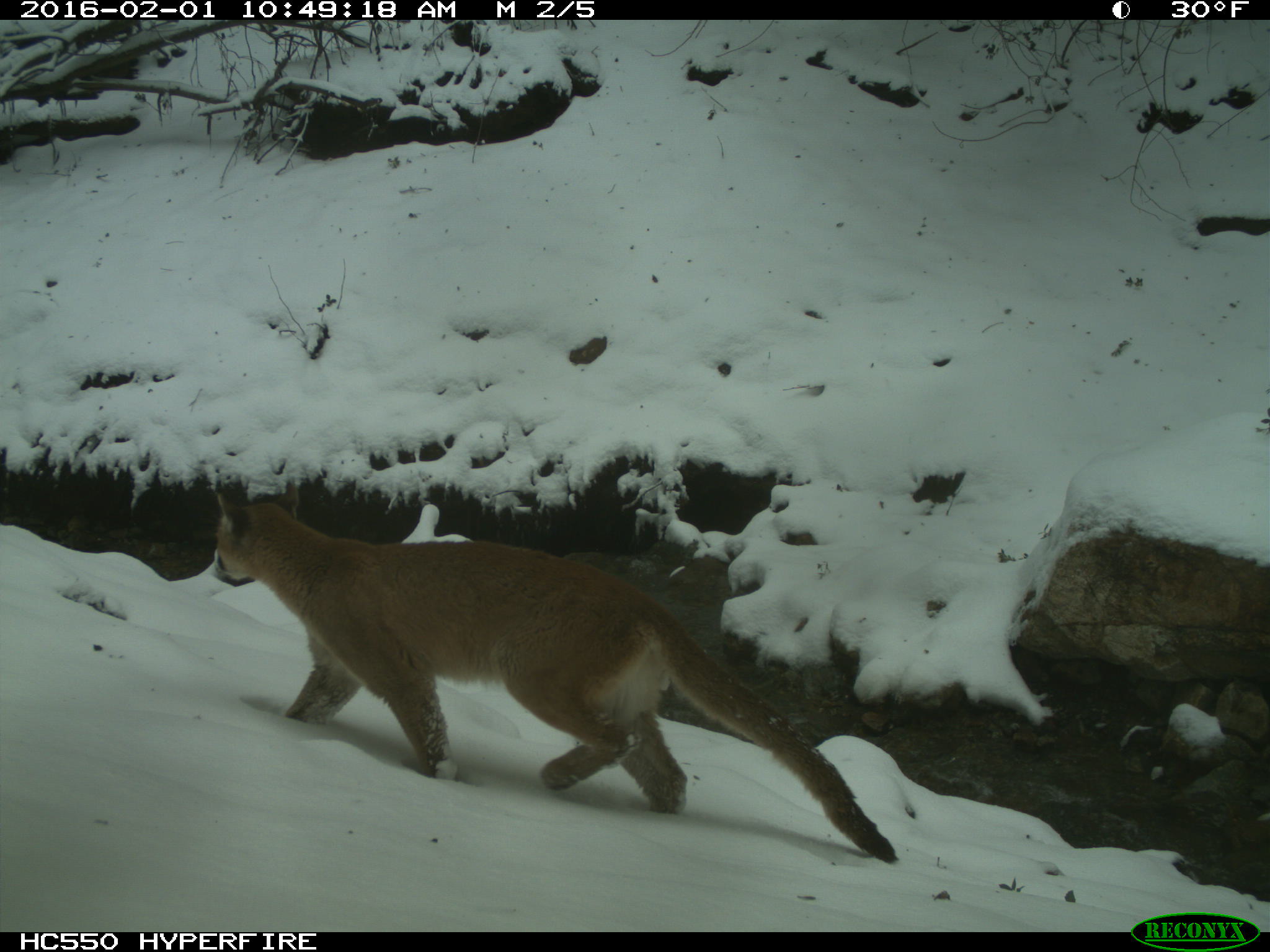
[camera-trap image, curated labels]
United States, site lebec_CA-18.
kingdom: Animalia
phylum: Chordata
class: Mammalia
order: Carnivora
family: Felidae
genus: Puma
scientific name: Puma concolor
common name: mountain lion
Puma concolor (mountain lion).